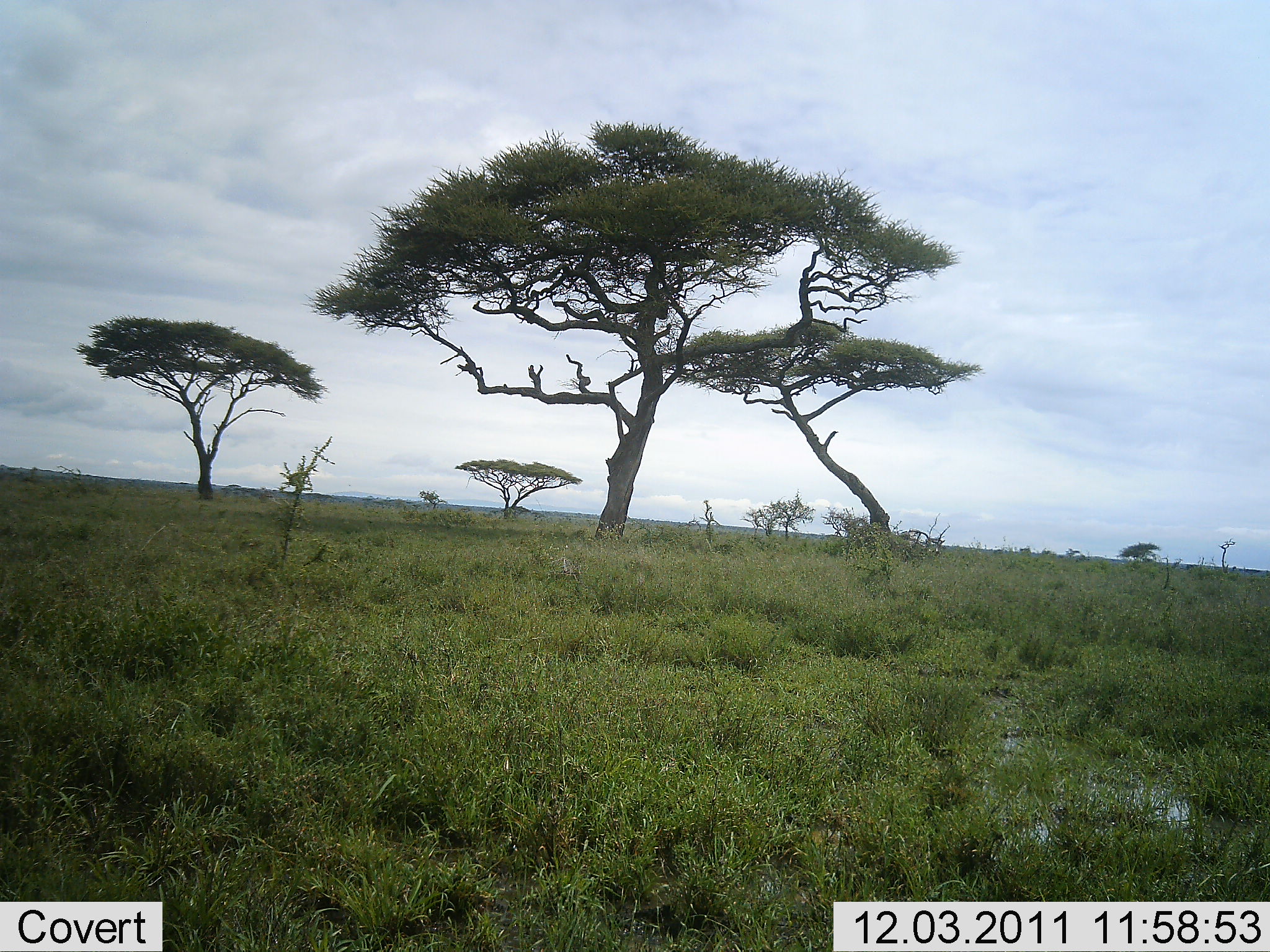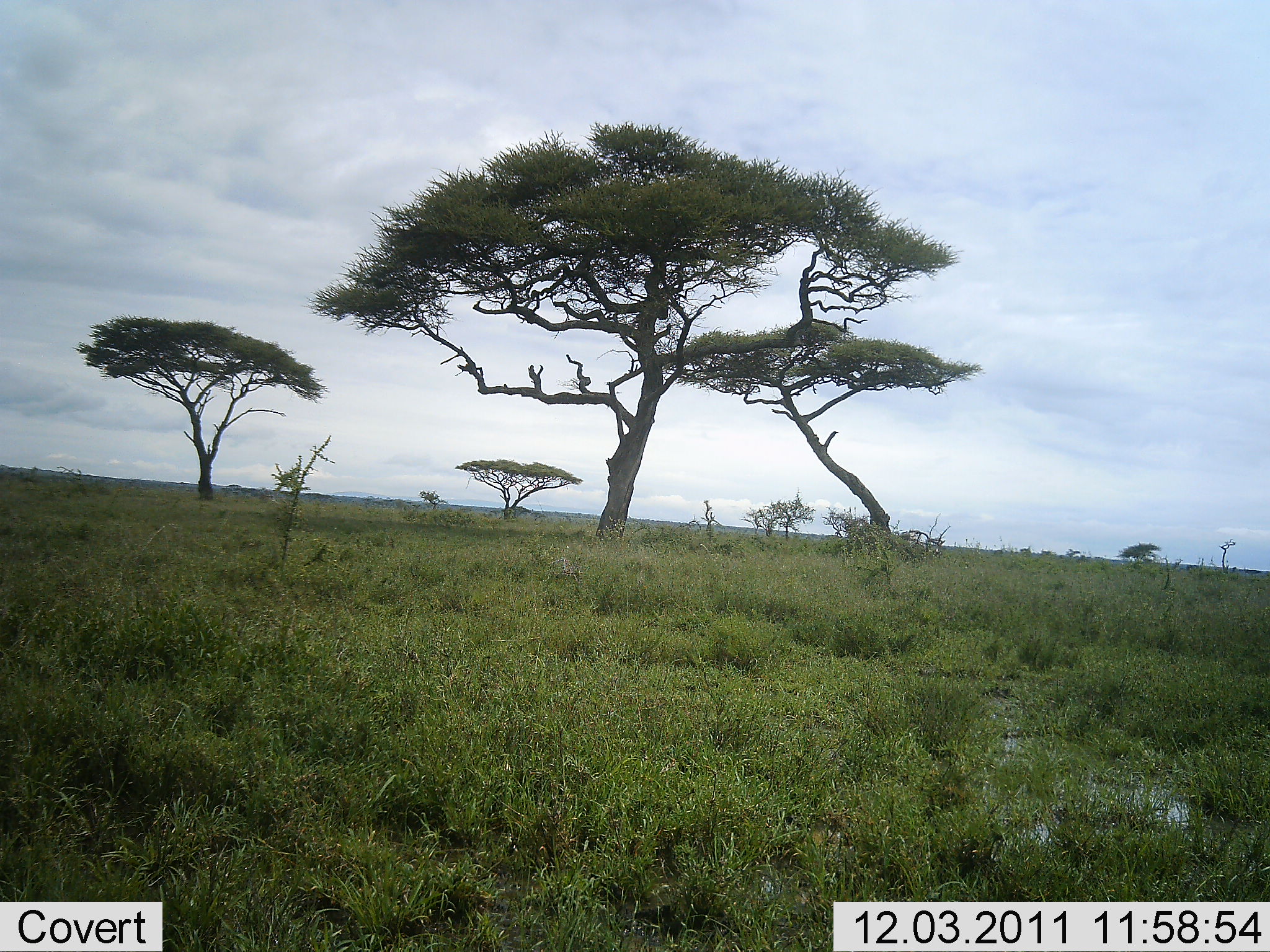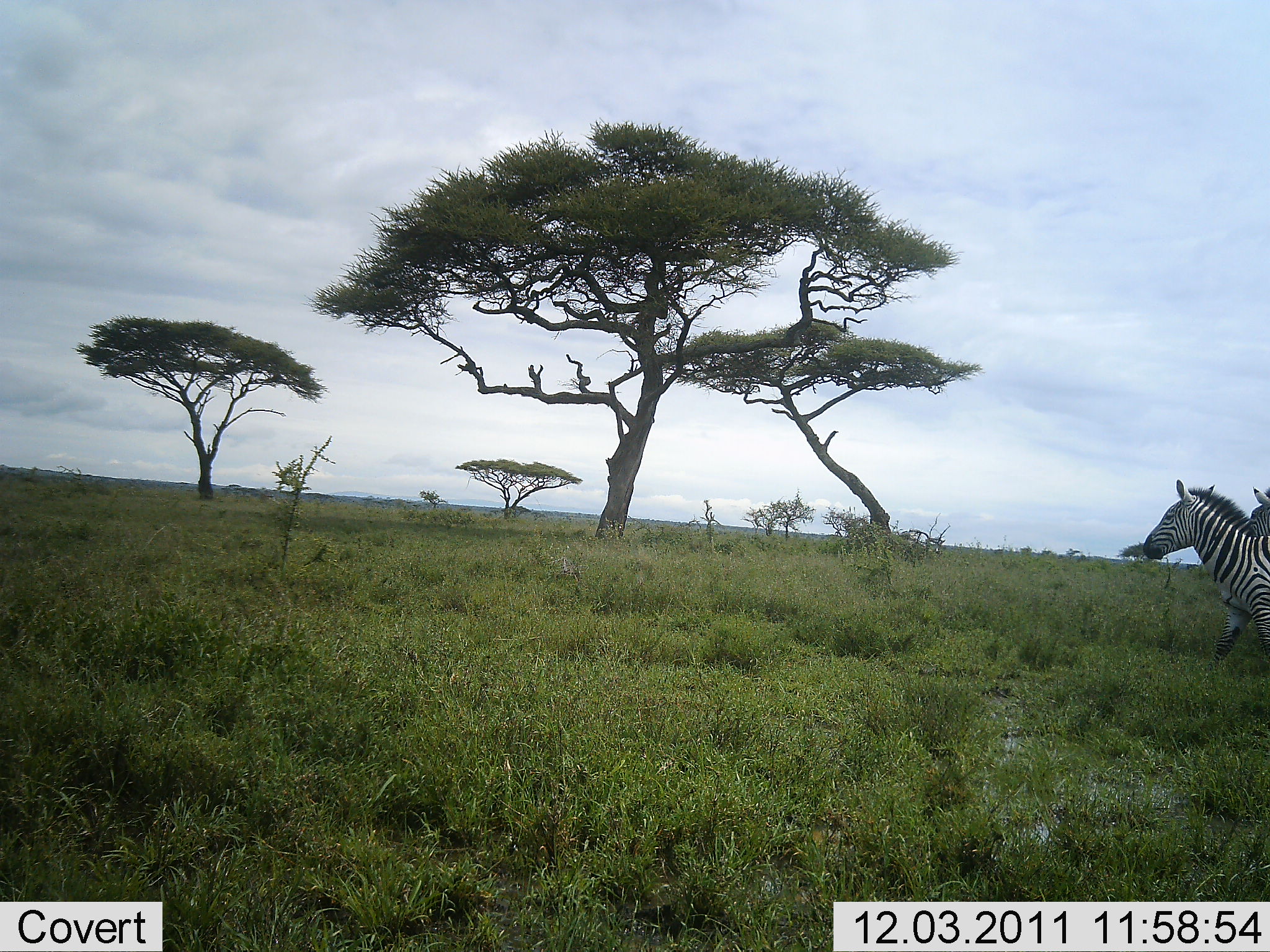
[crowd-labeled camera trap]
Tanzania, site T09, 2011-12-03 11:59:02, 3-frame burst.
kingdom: Animalia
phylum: Chordata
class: Mammalia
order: Perissodactyla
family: Equidae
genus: Equus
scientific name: Equus quagga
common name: plains zebra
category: zebra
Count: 2.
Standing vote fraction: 0%.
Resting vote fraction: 0%.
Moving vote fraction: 100%.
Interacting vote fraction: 0%.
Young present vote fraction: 0%.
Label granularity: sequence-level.